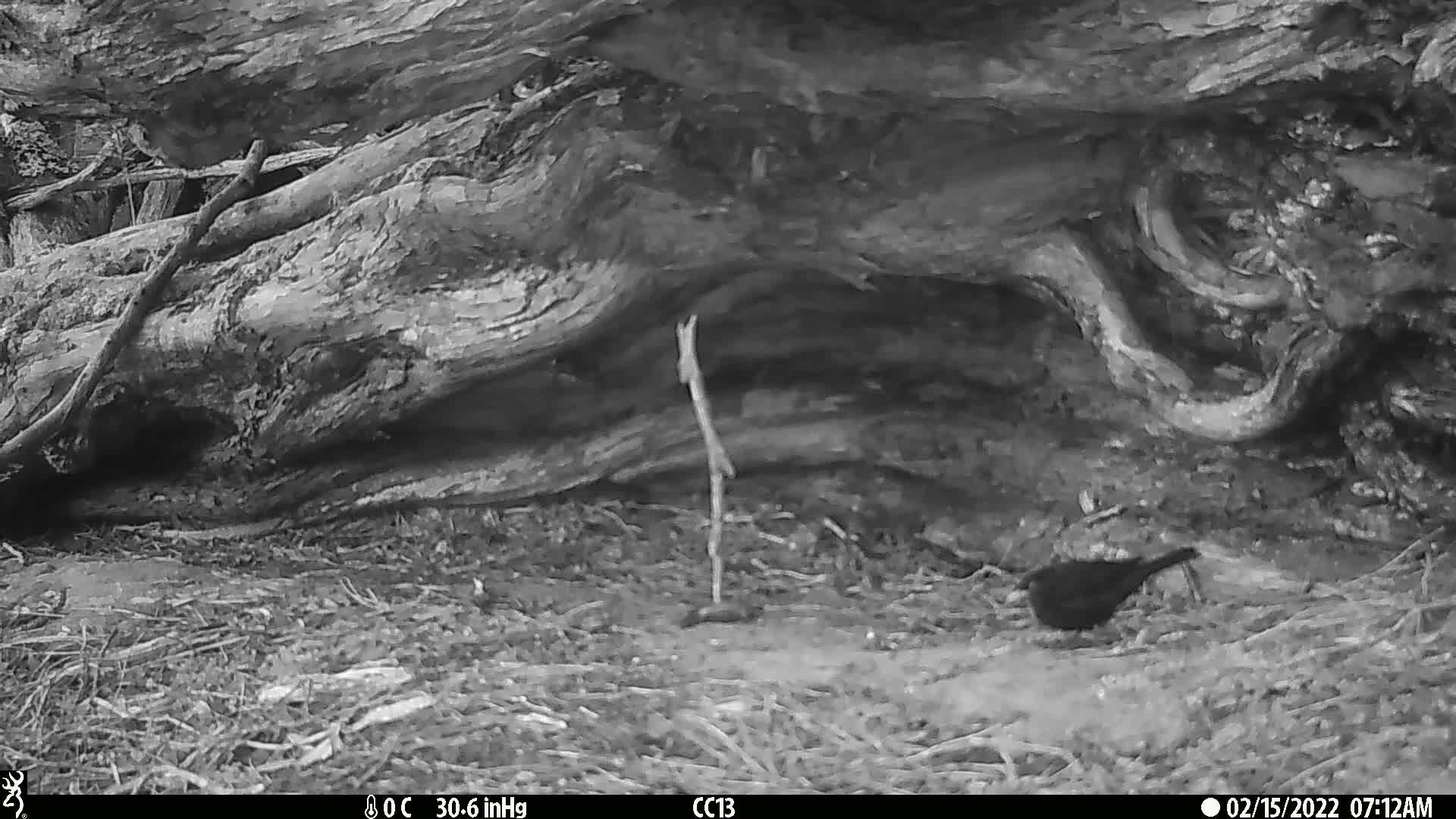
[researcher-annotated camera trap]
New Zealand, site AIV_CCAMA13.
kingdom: Animalia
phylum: Chordata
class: Aves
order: Passeriformes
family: Turdidae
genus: Turdus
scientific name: Turdus merula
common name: eurasian blackbird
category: blackbird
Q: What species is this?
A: Blackbird (eurasian blackbird) (Turdus merula).